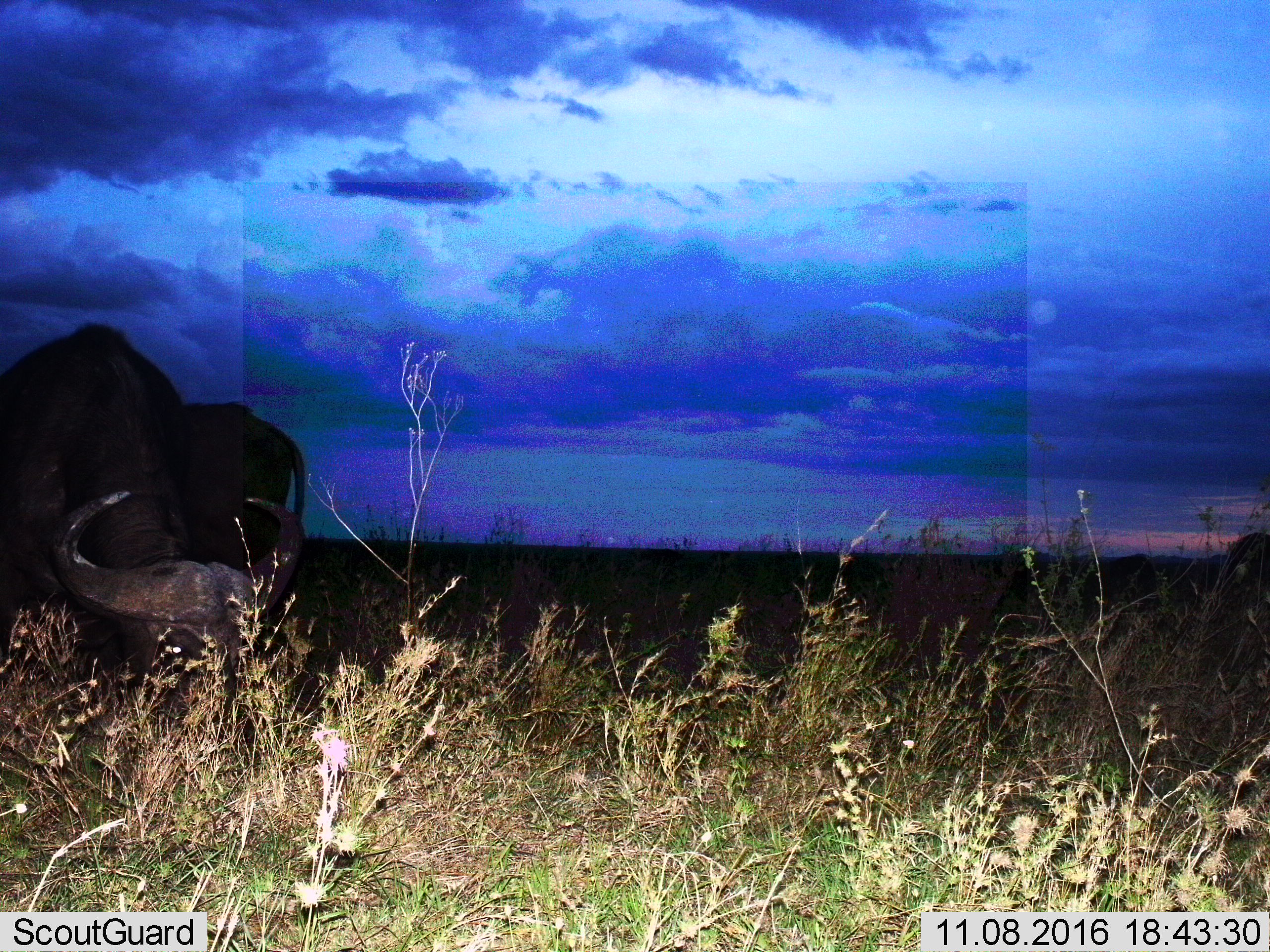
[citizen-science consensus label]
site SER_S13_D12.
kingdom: Animalia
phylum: Chordata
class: Mammalia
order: Artiodactyla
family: Bovidae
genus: Syncerus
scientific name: Syncerus caffer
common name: african buffalo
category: buffalo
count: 2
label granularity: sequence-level